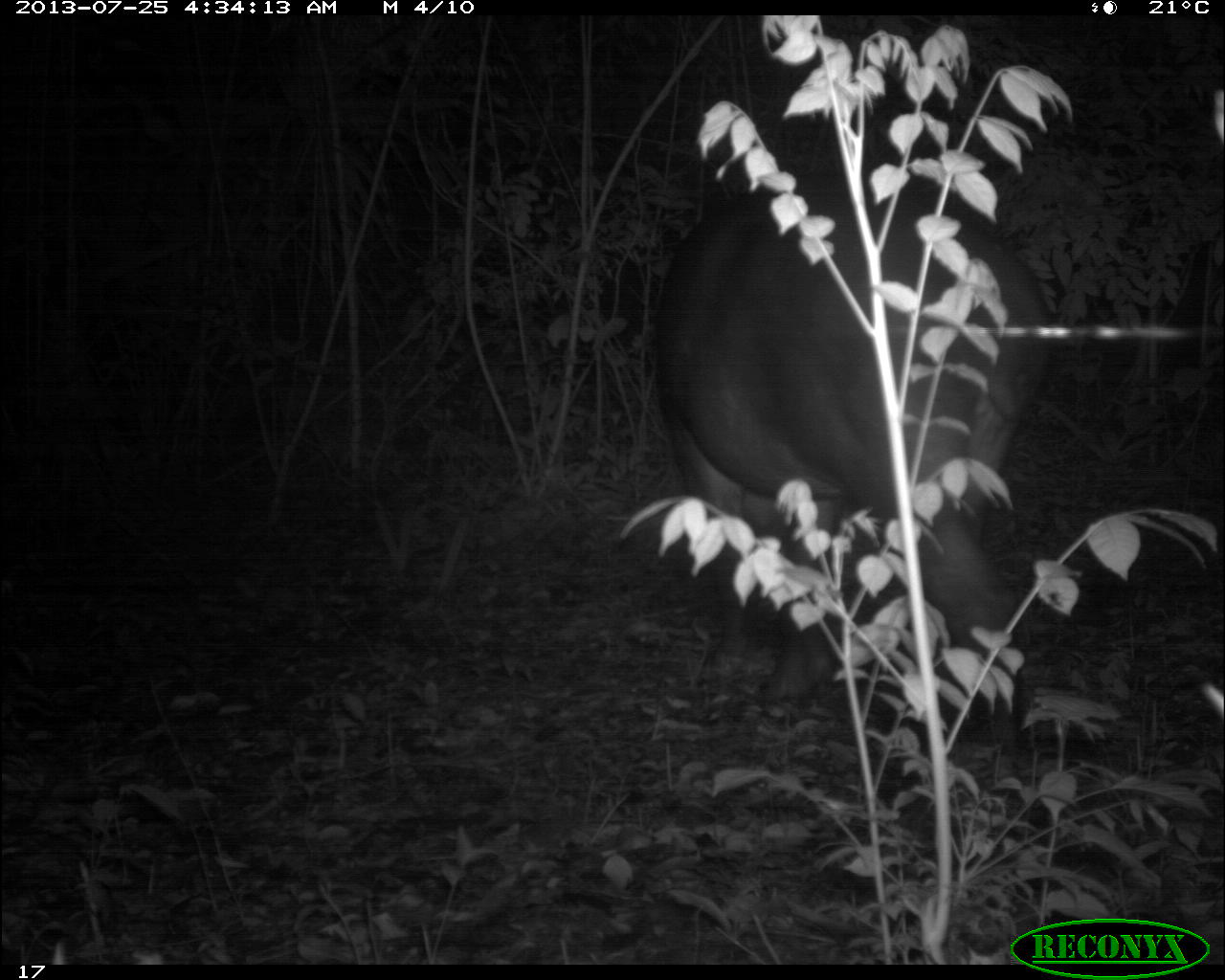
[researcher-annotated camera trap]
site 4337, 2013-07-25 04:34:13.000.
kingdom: Animalia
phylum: Chordata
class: Mammalia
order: Perissodactyla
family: Tapiridae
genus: Tapirus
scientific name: Tapirus bairdii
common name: baird's tapir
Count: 1.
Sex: female.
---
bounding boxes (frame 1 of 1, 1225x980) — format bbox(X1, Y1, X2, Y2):
tapirus bairdii: bbox(659, 164, 1048, 751)